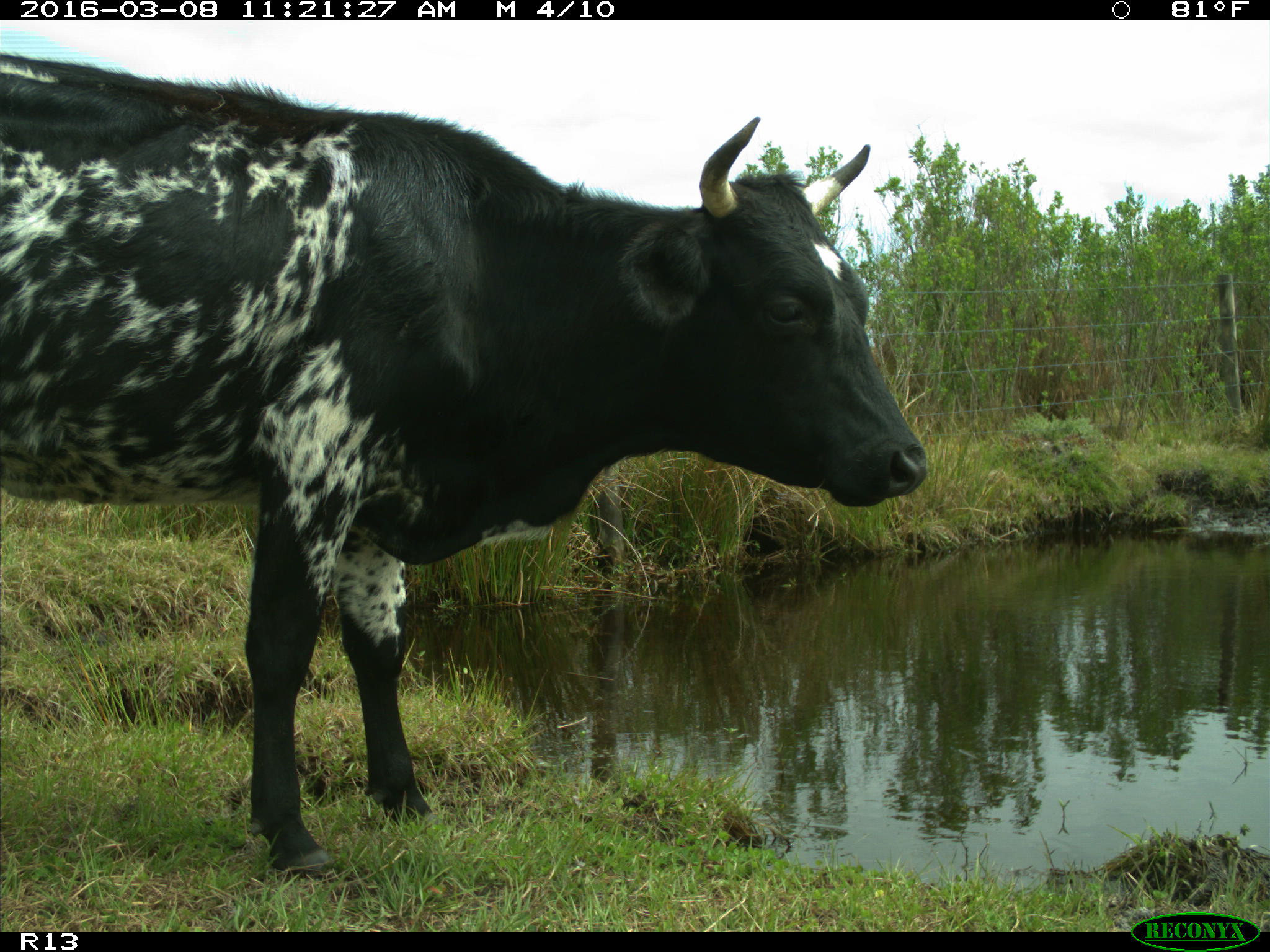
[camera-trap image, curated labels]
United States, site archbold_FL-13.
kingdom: Animalia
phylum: Chordata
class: Mammalia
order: Artiodactyla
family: Bovidae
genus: Bos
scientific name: Bos taurus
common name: domestic cow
Bos taurus (domestic cow).